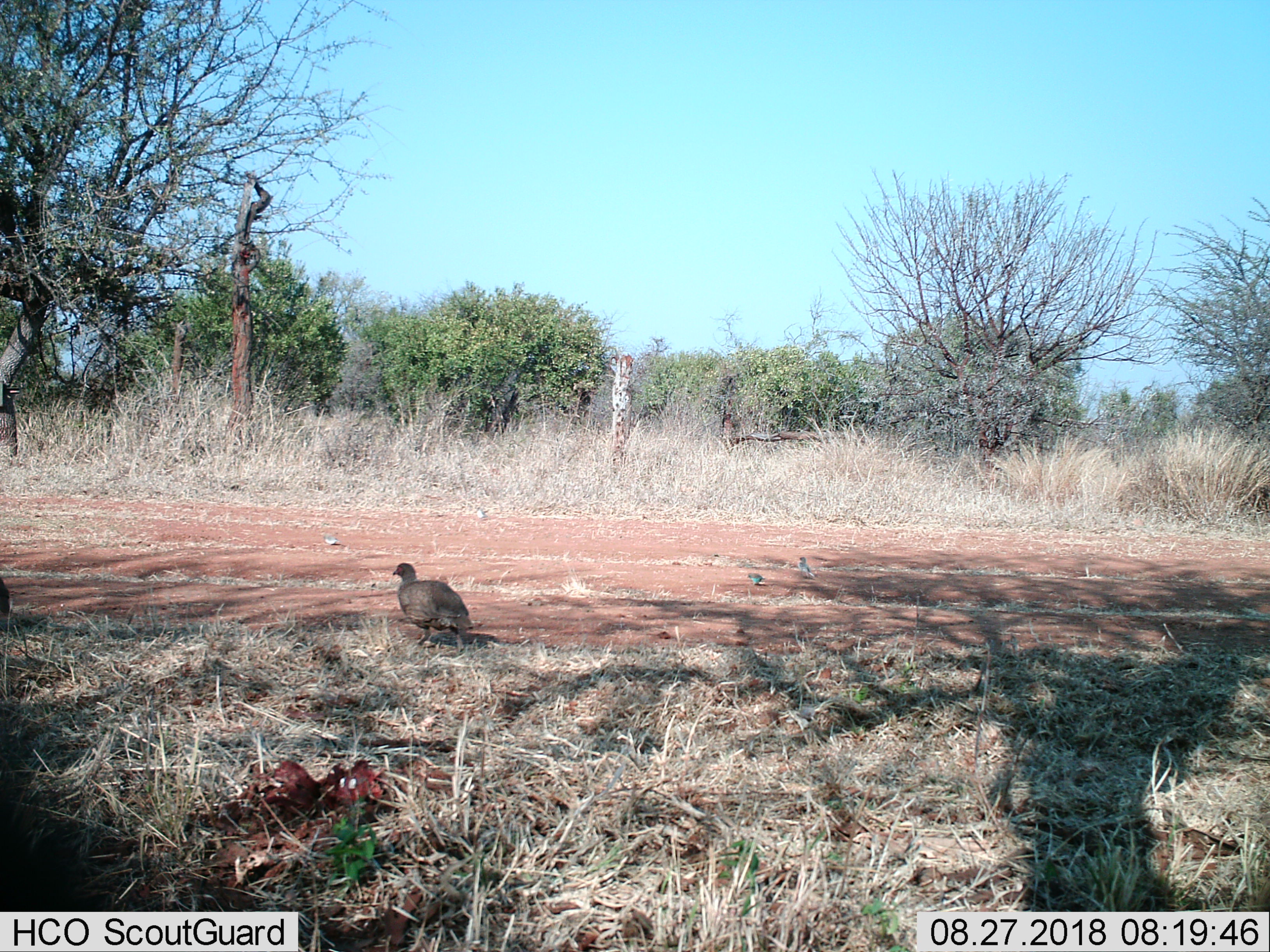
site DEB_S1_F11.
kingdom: Animalia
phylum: Chordata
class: Aves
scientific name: Aves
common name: bird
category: birdother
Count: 1.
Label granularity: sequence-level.